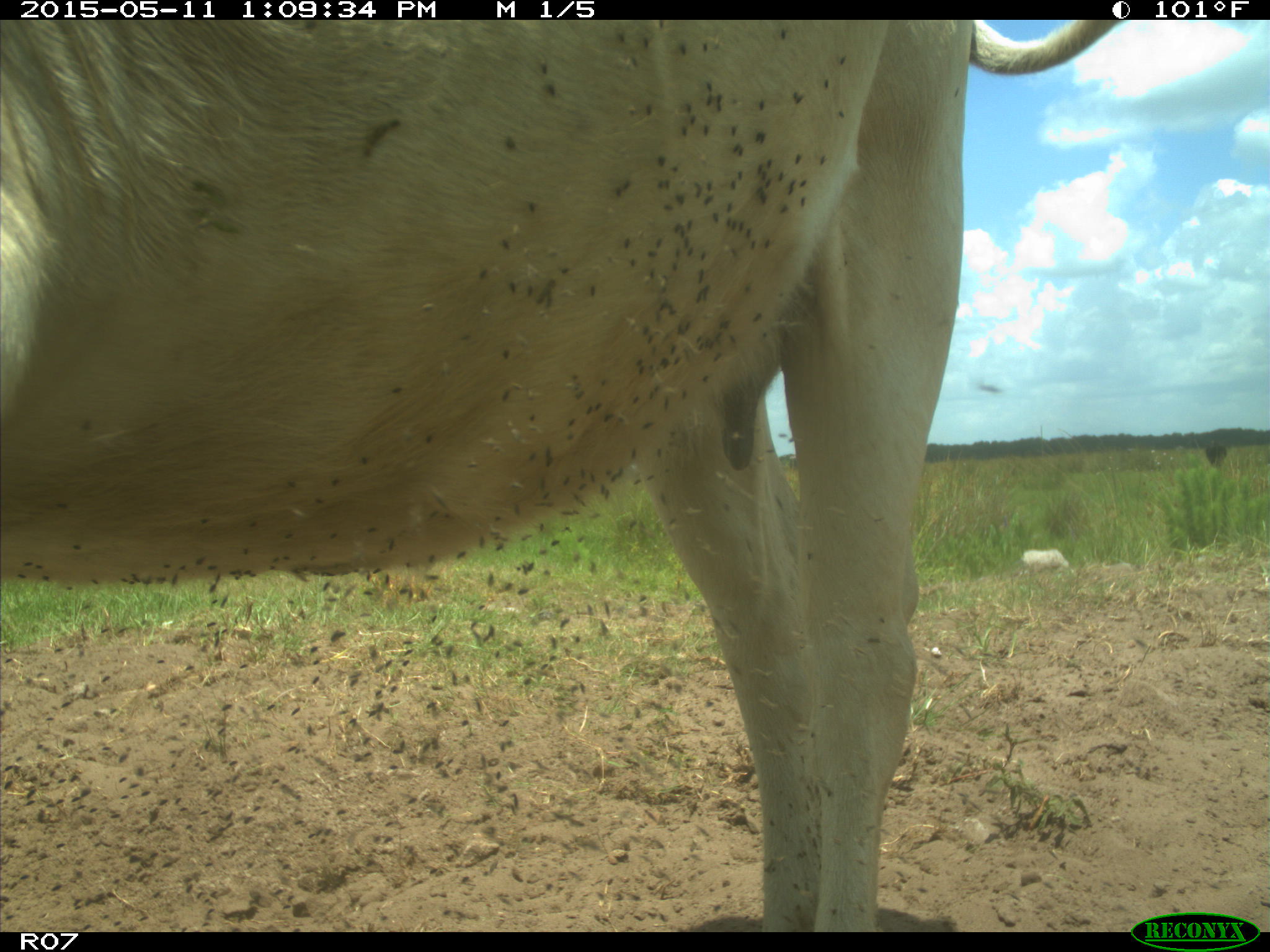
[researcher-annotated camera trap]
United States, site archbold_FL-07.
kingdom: Animalia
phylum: Chordata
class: Mammalia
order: Artiodactyla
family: Bovidae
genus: Bos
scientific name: Bos taurus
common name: domestic cow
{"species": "Bos taurus (domestic cow)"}